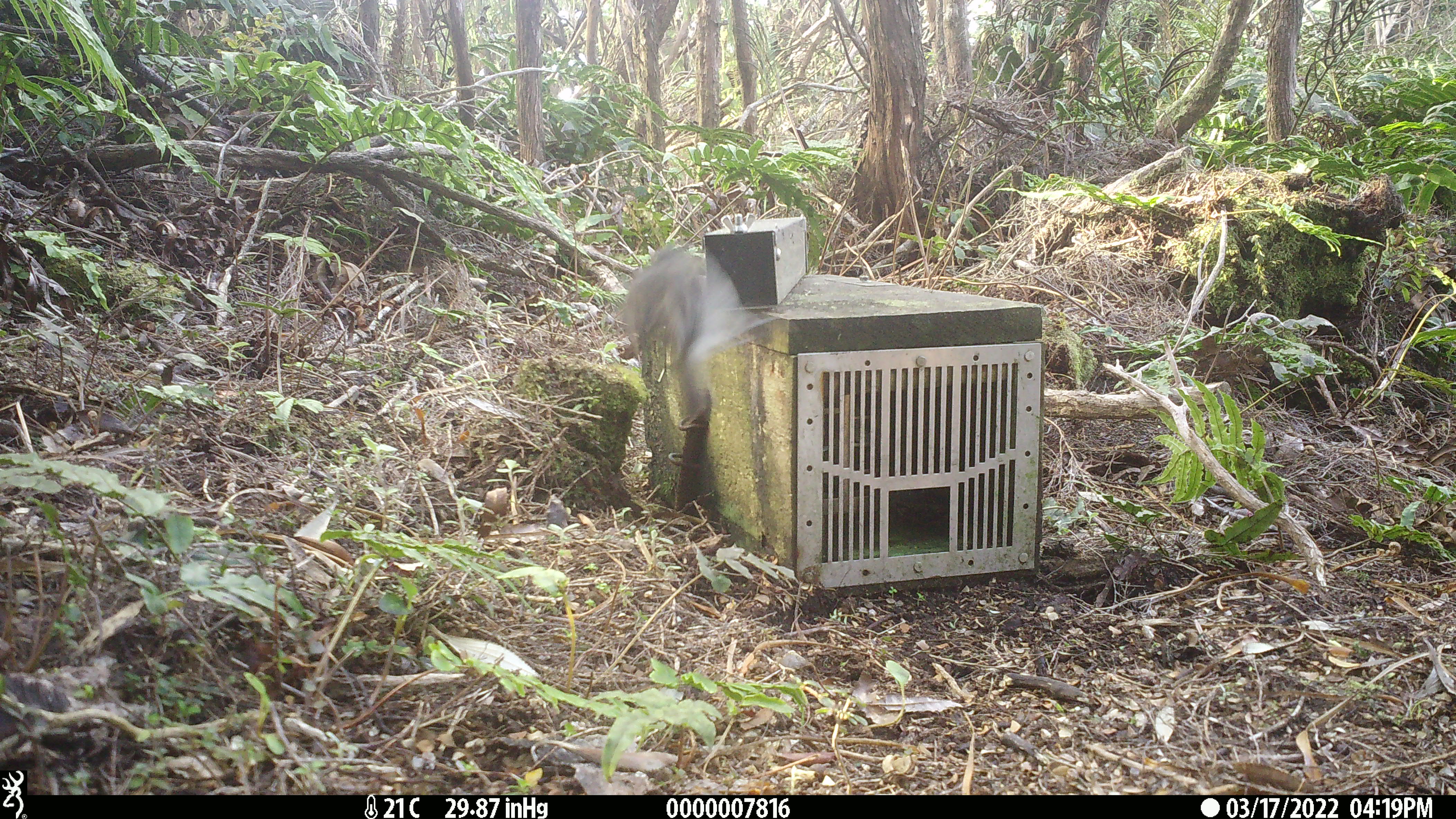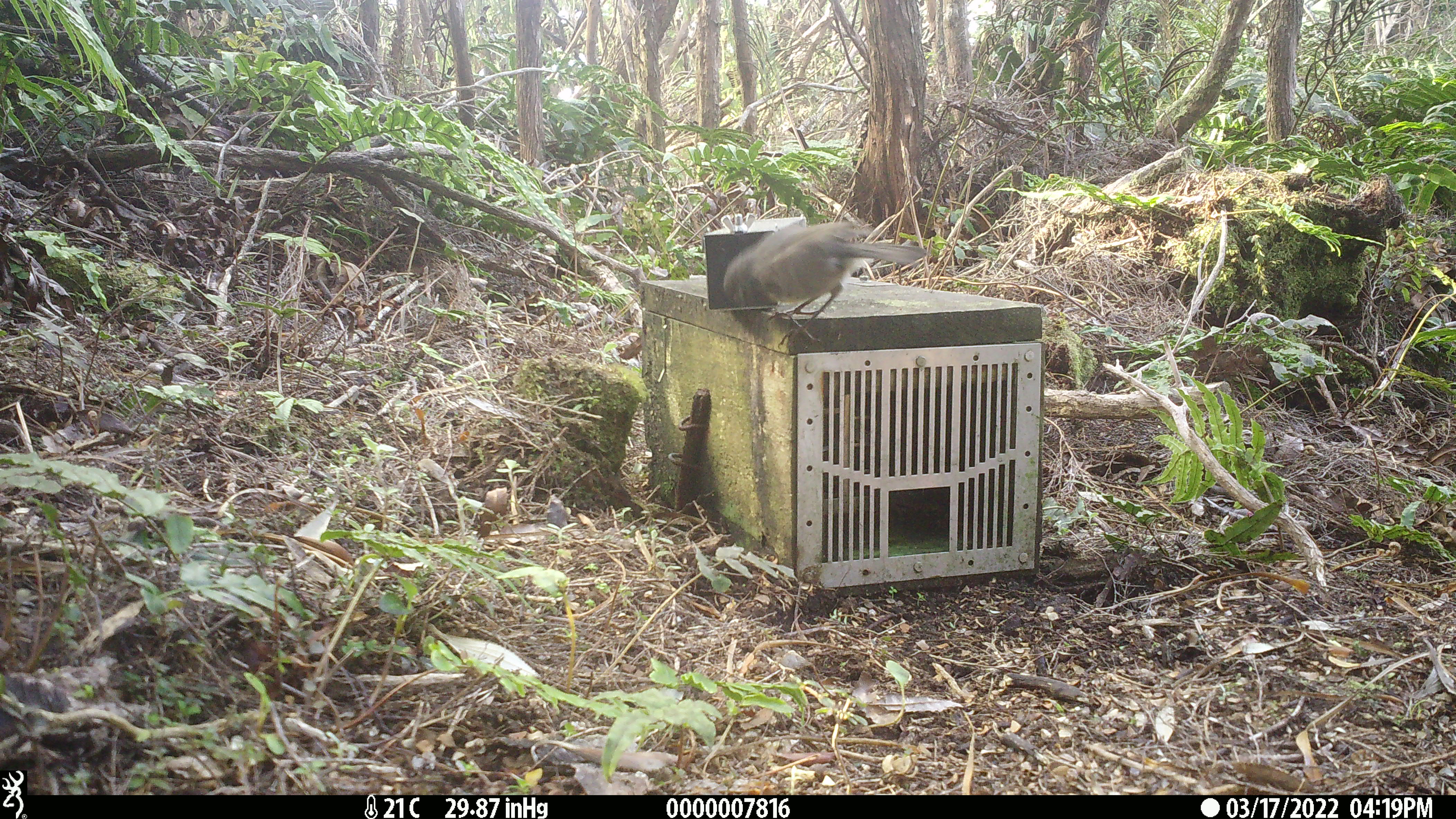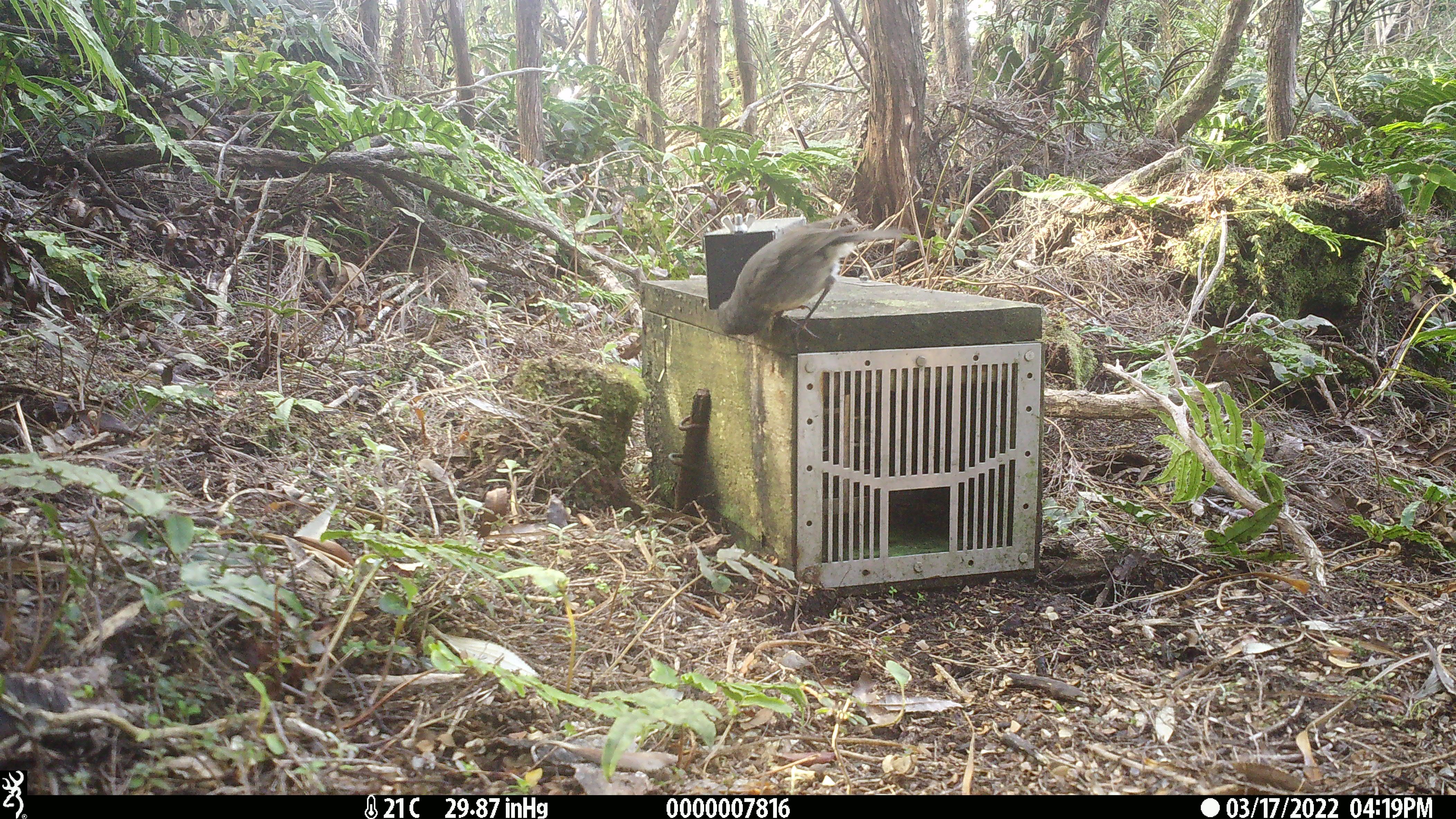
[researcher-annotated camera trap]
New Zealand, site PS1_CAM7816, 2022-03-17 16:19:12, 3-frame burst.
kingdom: Animalia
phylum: Chordata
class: Aves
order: Passeriformes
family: Petroicidae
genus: Petroica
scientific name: Petroica australis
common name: new zealand robin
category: robin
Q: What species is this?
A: Robin (new zealand robin) (Petroica australis).